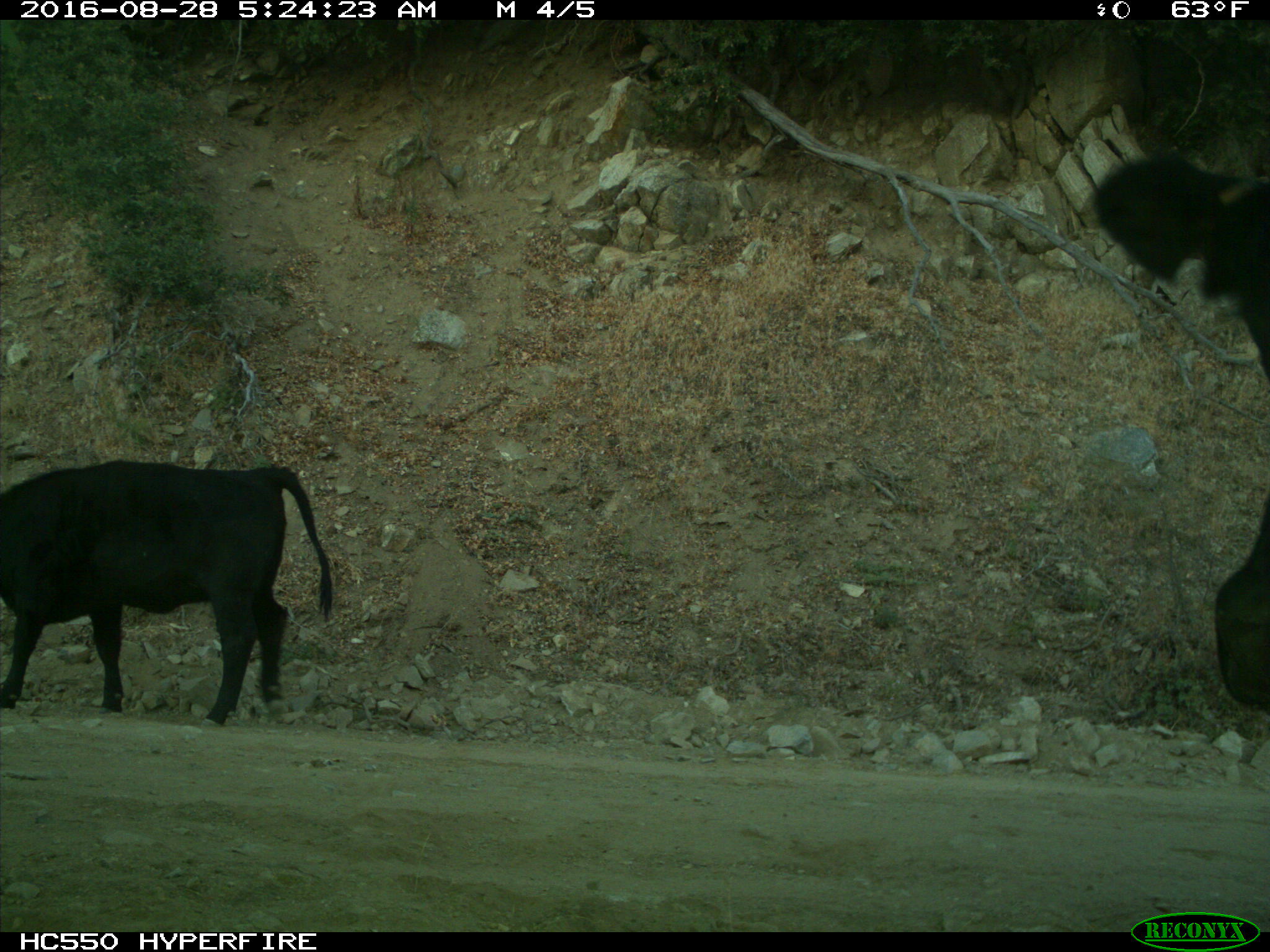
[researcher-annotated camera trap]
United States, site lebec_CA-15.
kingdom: Animalia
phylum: Chordata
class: Mammalia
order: Artiodactyla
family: Bovidae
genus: Bos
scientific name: Bos taurus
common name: domestic cow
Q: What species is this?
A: Bos taurus (domestic cow).